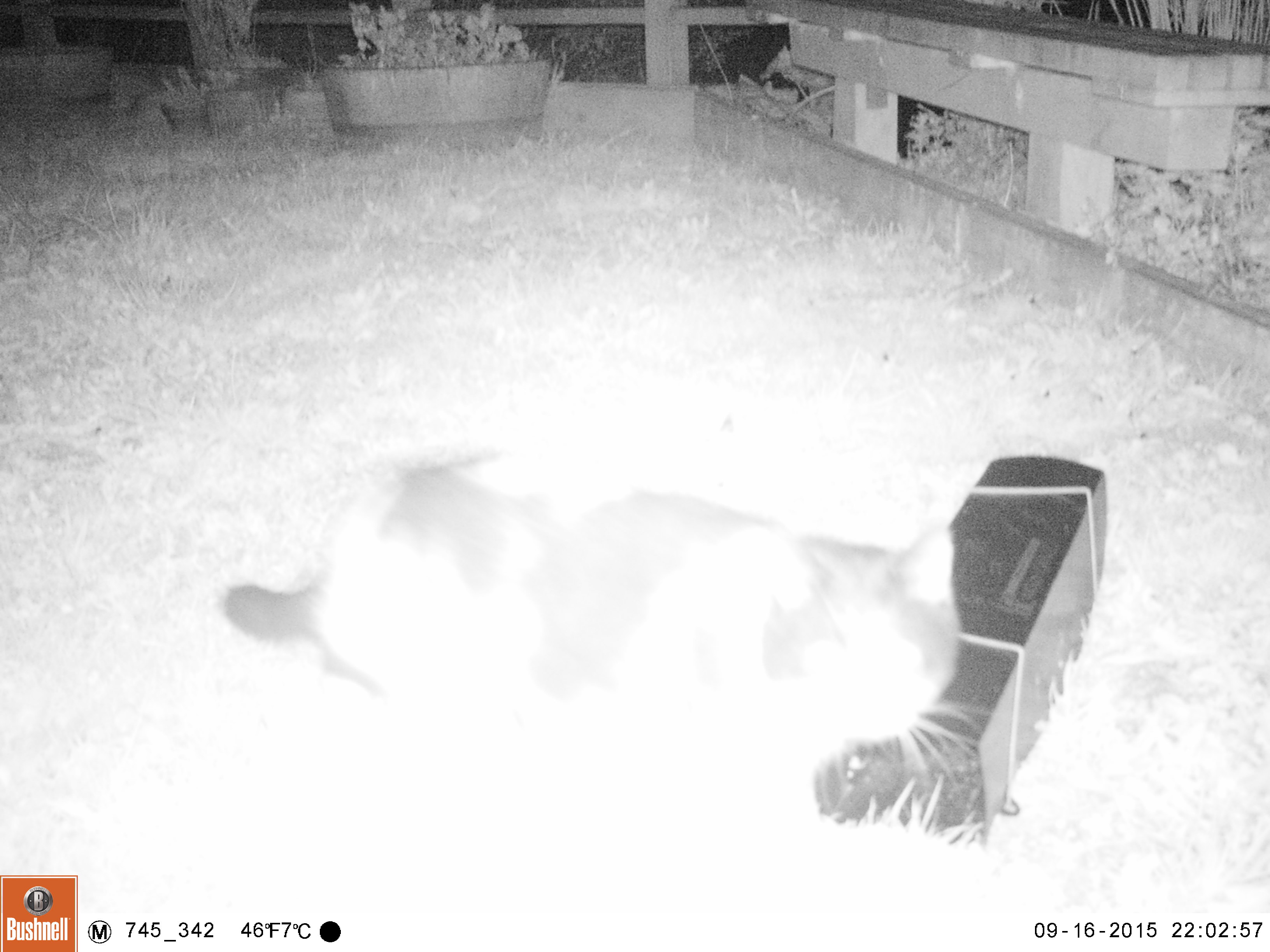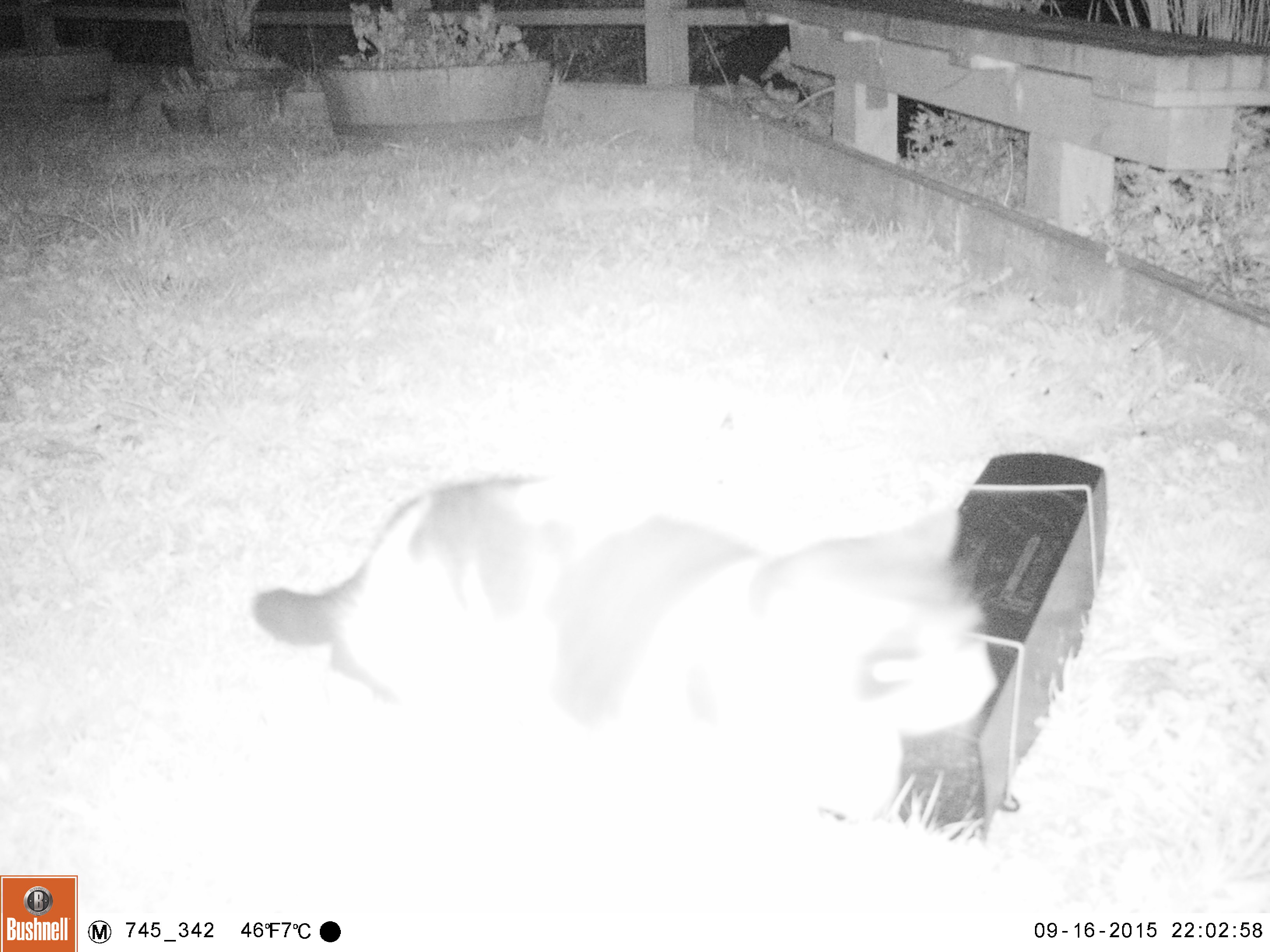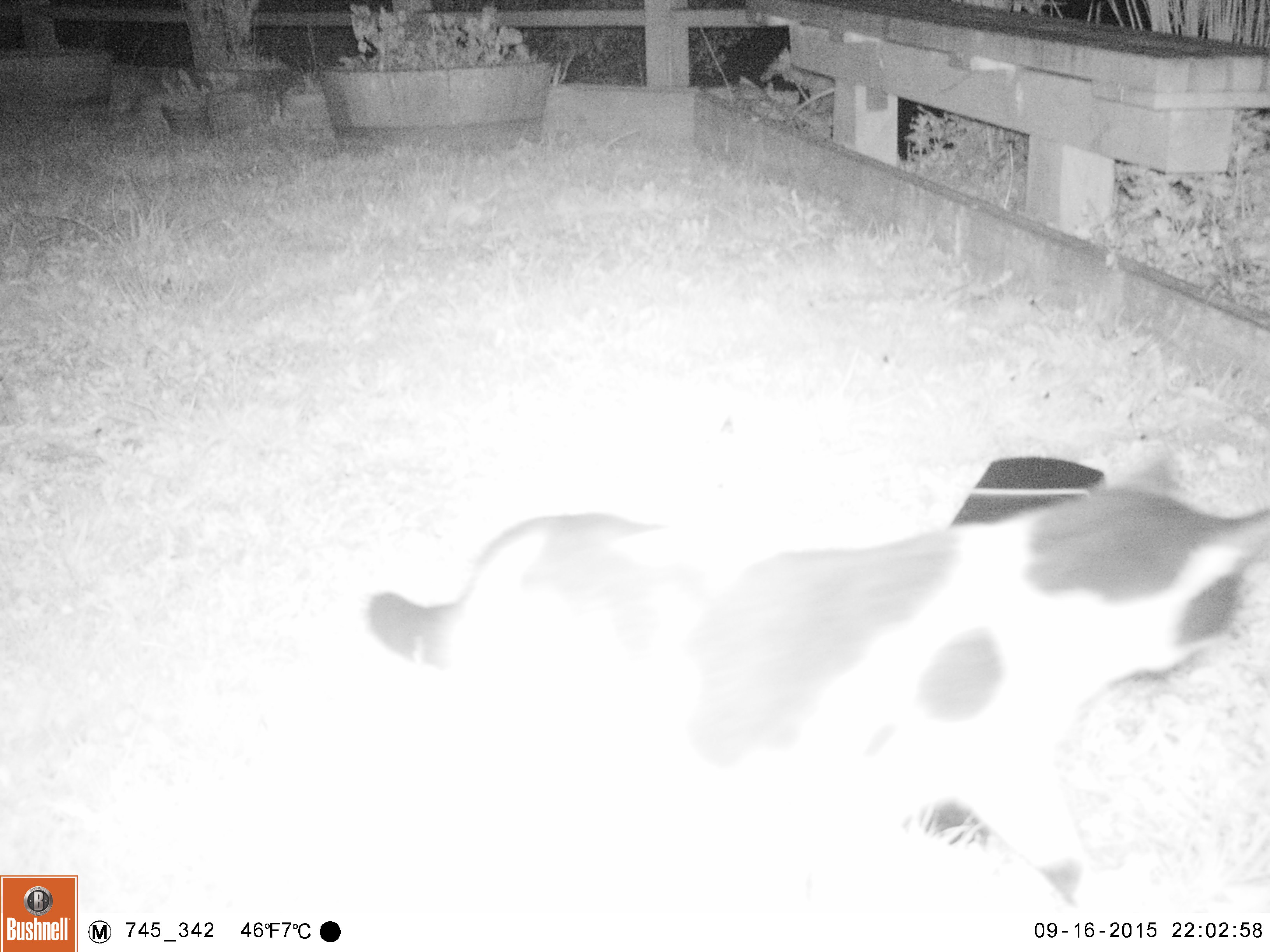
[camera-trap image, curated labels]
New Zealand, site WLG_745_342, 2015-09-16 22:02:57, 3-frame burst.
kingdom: Animalia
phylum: Chordata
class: Mammalia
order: Carnivora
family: Felidae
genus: Felis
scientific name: Felis catus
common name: domestic cat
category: cat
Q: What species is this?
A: Cat (domestic cat) (Felis catus).